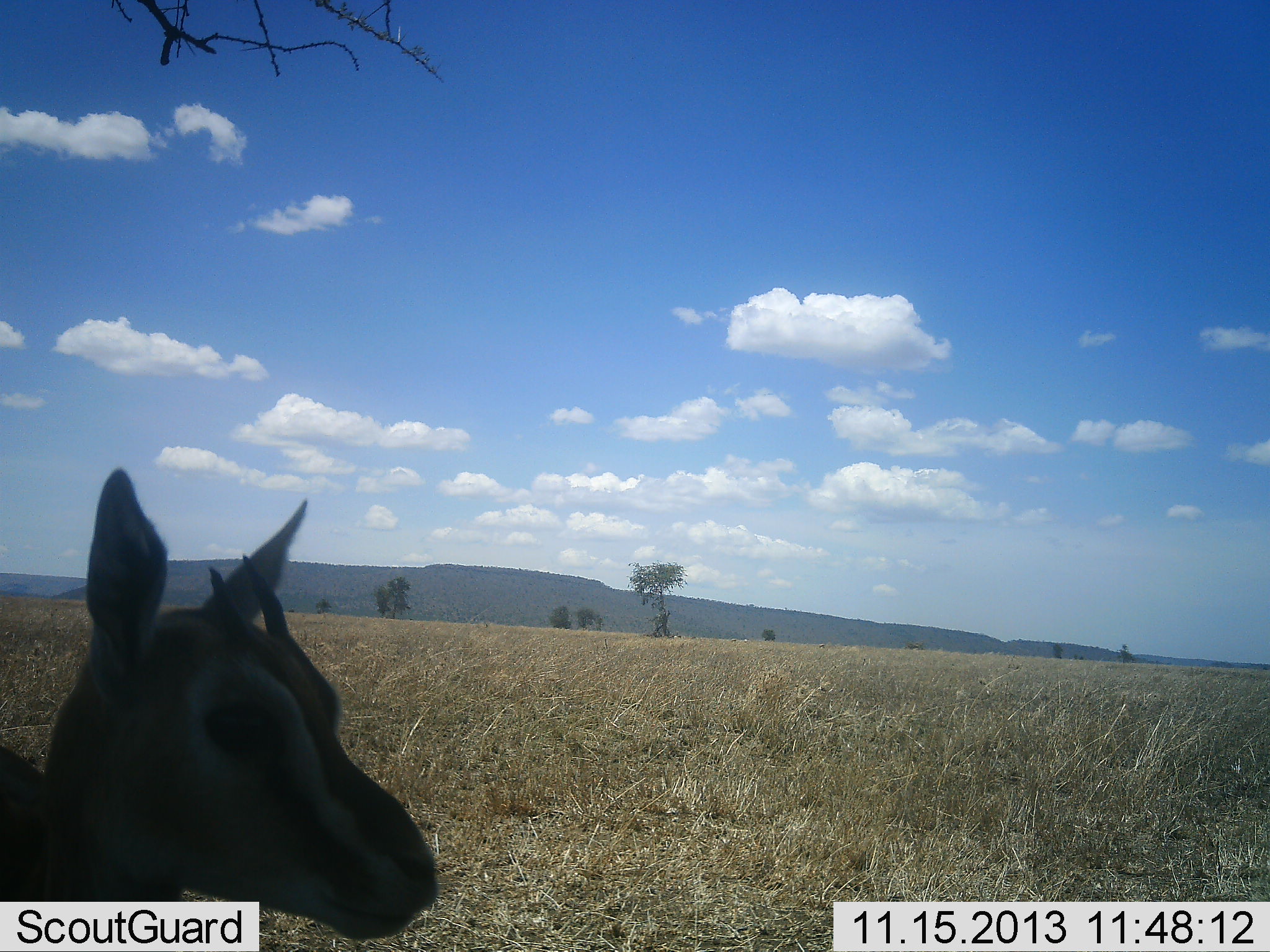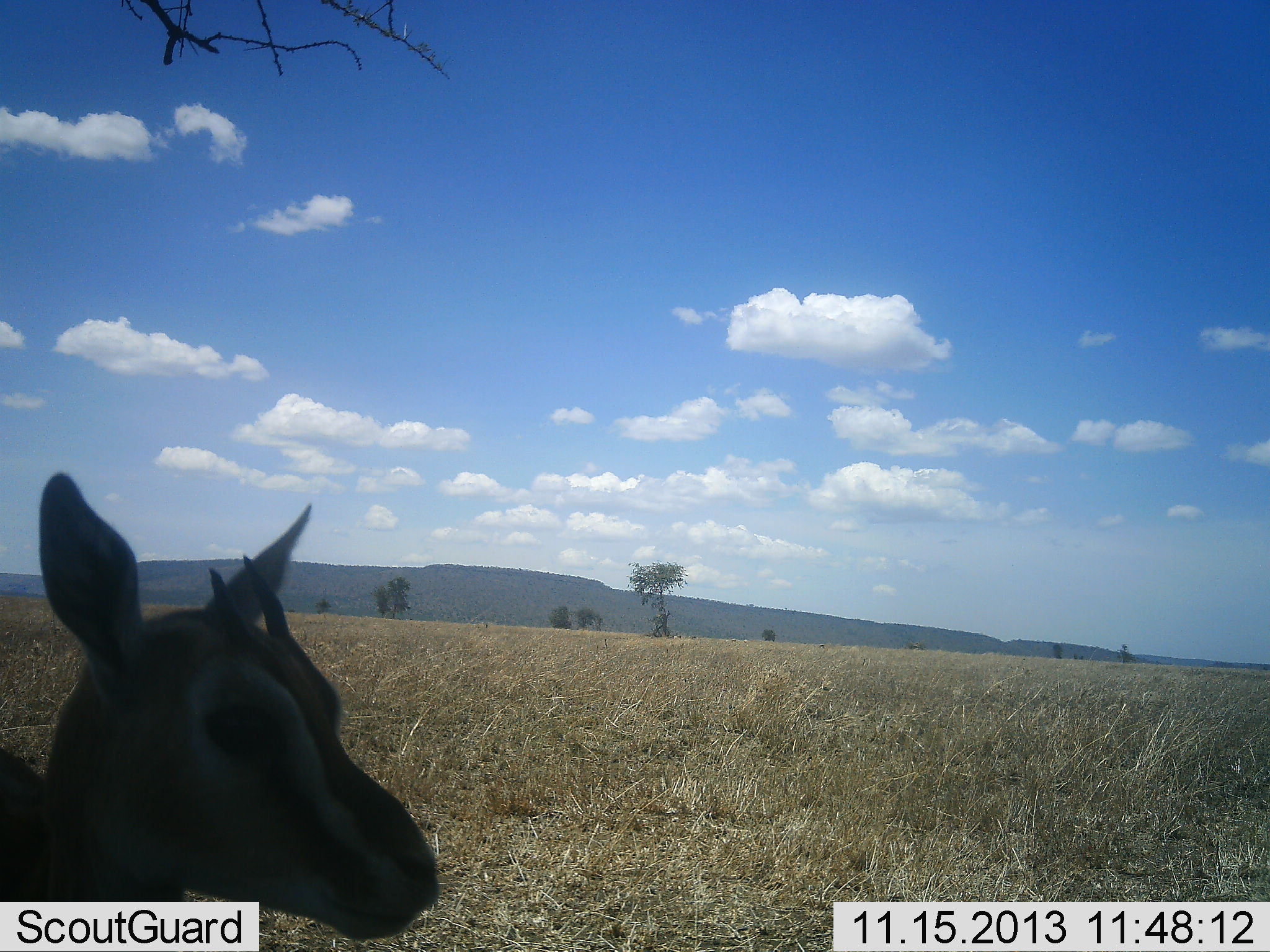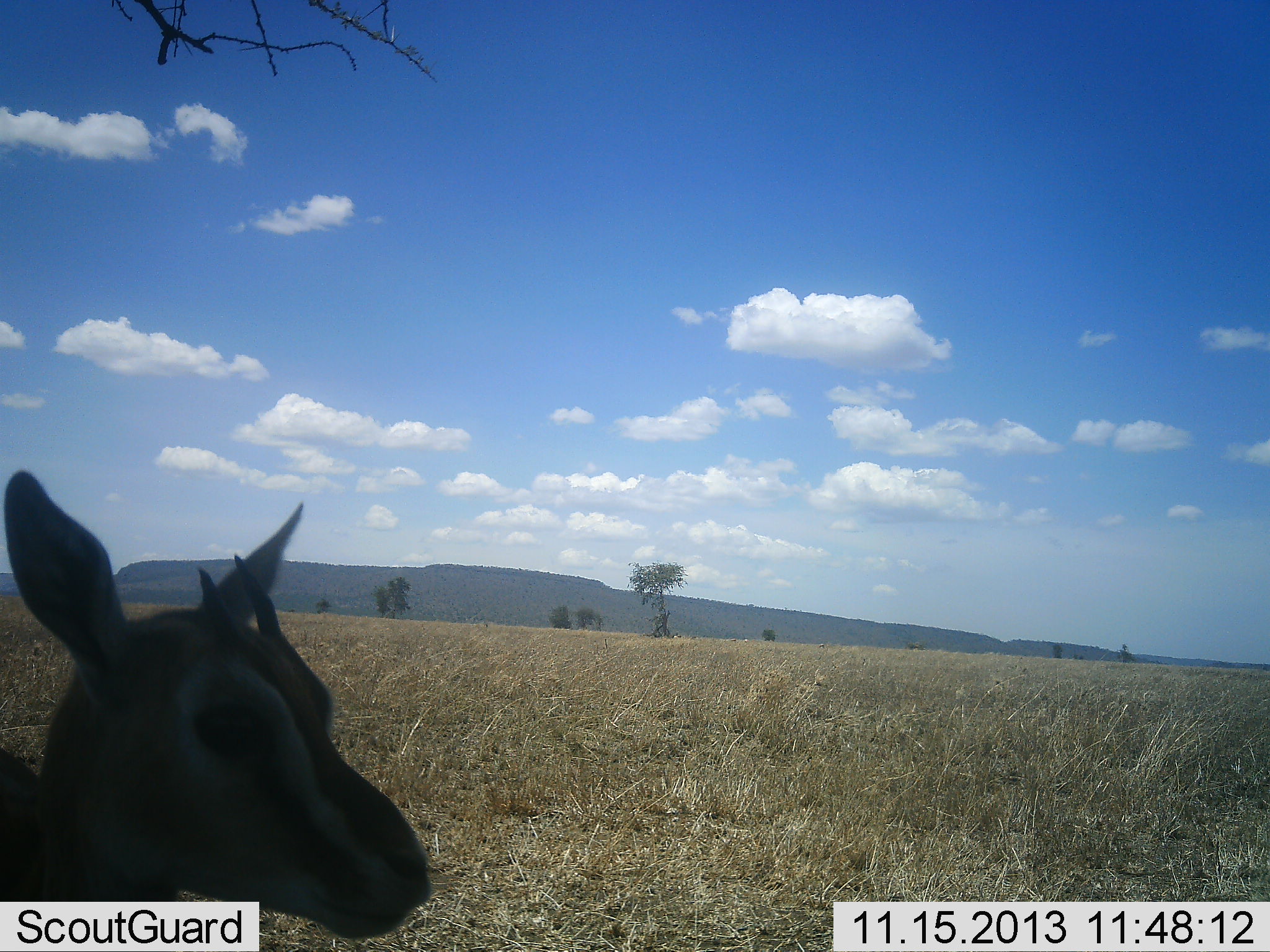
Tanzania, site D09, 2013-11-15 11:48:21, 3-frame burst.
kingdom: Animalia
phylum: Chordata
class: Mammalia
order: Artiodactyla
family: Bovidae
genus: Eudorcas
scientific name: Eudorcas thomsonii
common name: thomson's gazelle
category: gazellethomsons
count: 1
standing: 70%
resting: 30%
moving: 0%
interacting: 0%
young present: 10%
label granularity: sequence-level